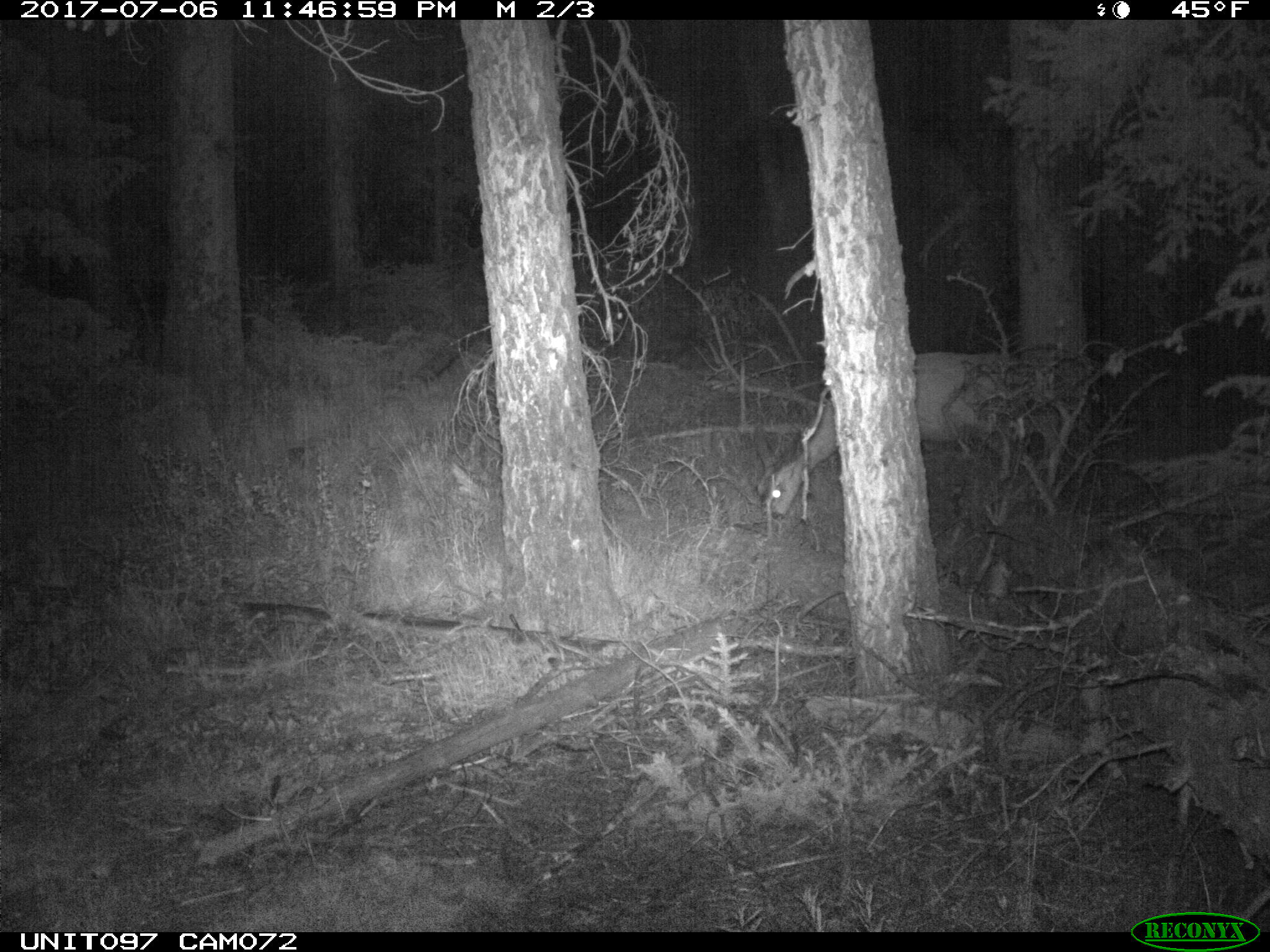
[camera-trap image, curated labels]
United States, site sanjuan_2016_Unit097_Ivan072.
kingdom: Animalia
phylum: Chordata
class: Mammalia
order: Artiodactyla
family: Cervidae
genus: Odocoileus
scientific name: Odocoileus hemionus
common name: mule deer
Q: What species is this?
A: Odocoileus hemionus (mule deer).